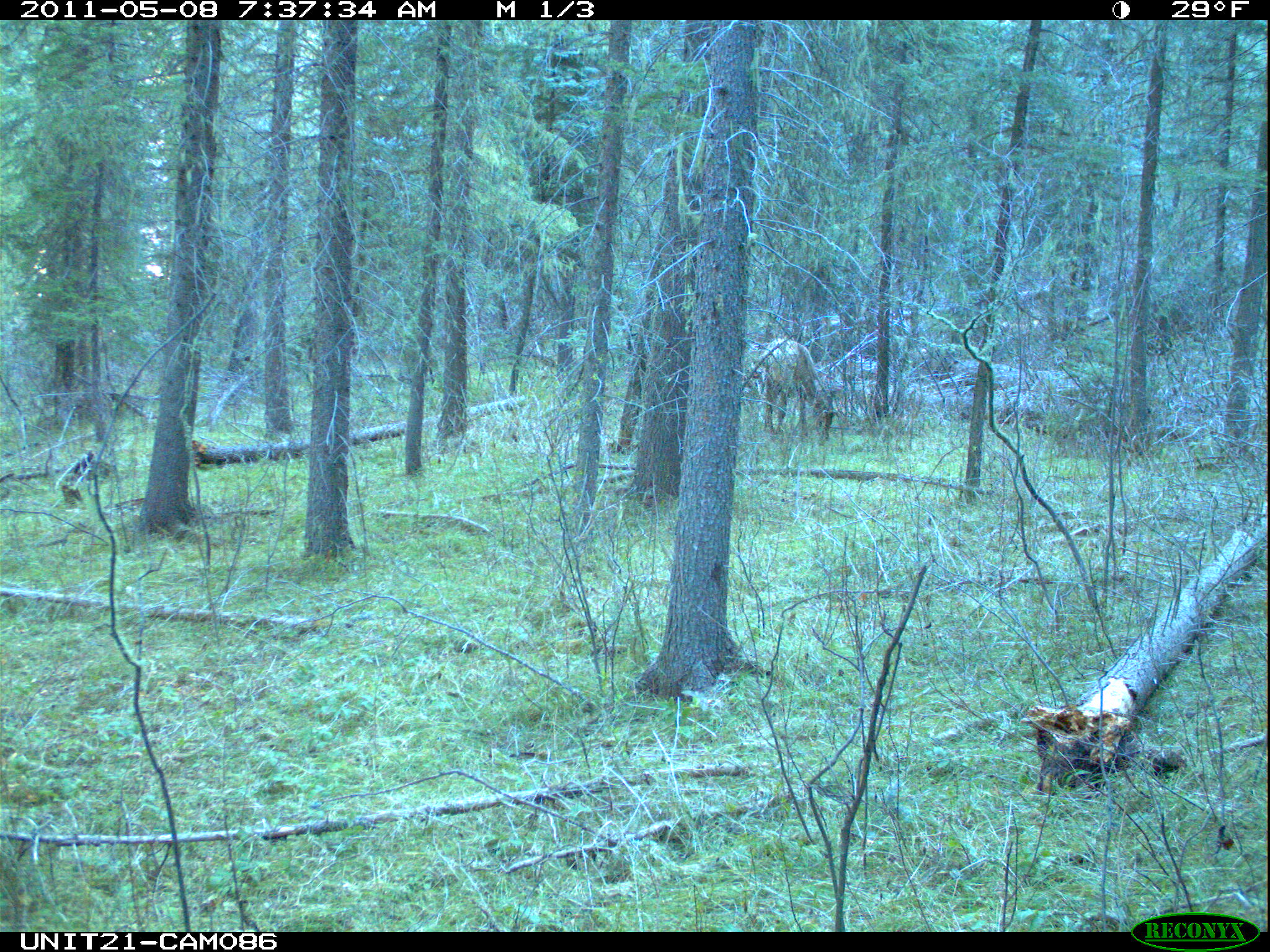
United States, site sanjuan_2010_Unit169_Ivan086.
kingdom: Animalia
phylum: Chordata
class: Mammalia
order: Artiodactyla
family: Cervidae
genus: Cervus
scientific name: Cervus elaphus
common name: red deer